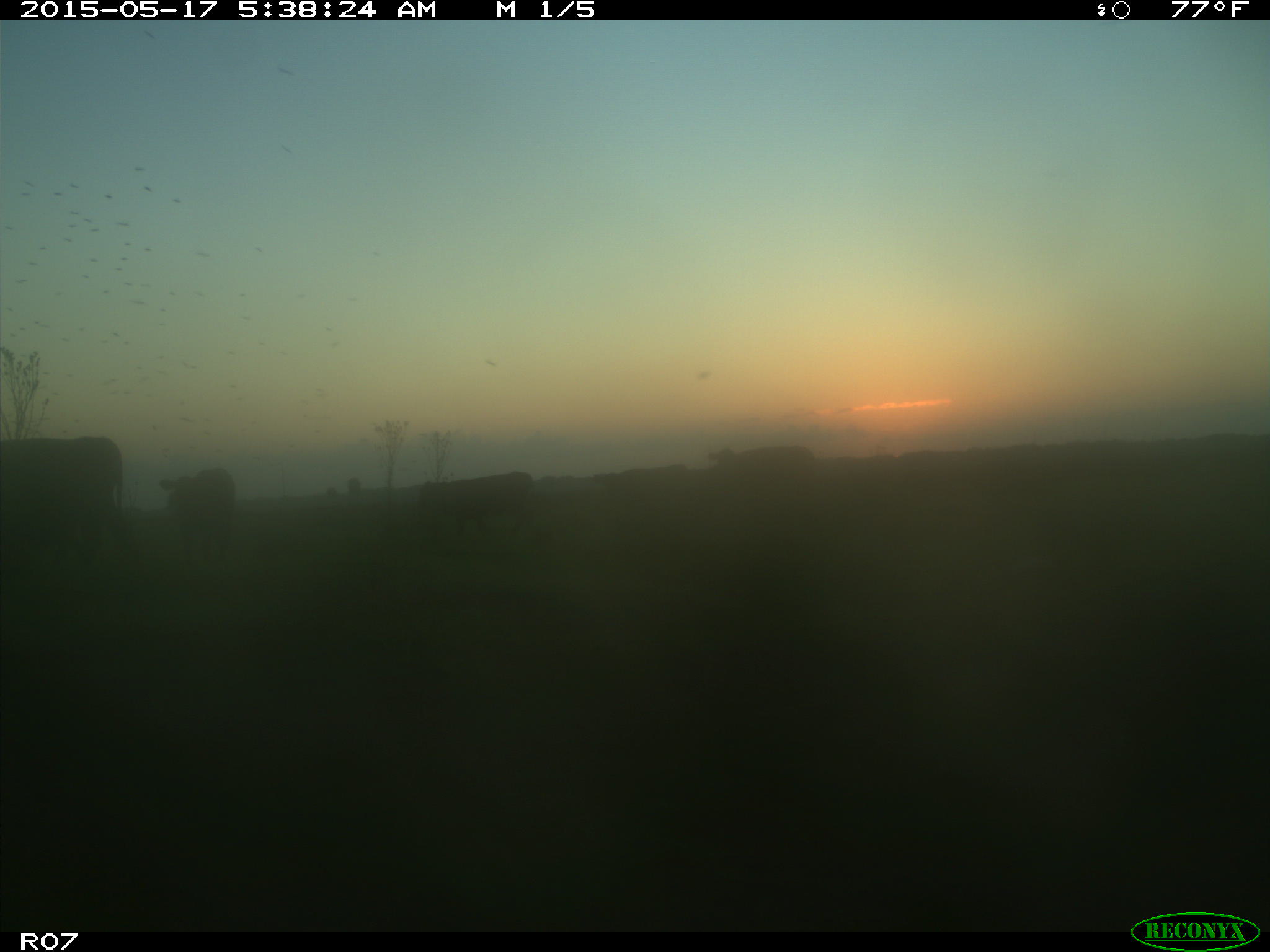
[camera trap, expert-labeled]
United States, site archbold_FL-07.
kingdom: Animalia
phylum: Chordata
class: Mammalia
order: Artiodactyla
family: Bovidae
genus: Bos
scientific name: Bos taurus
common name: domestic cow